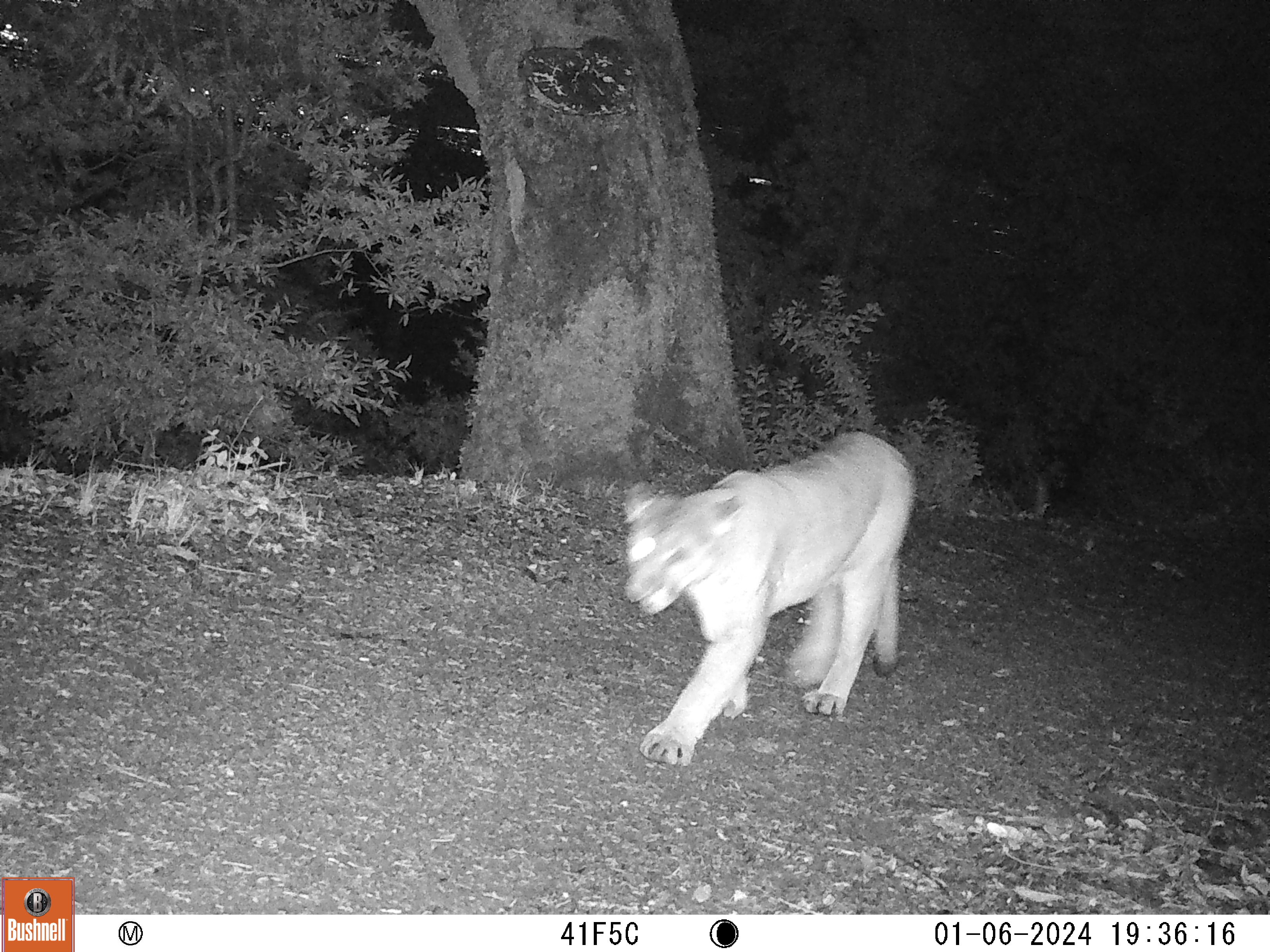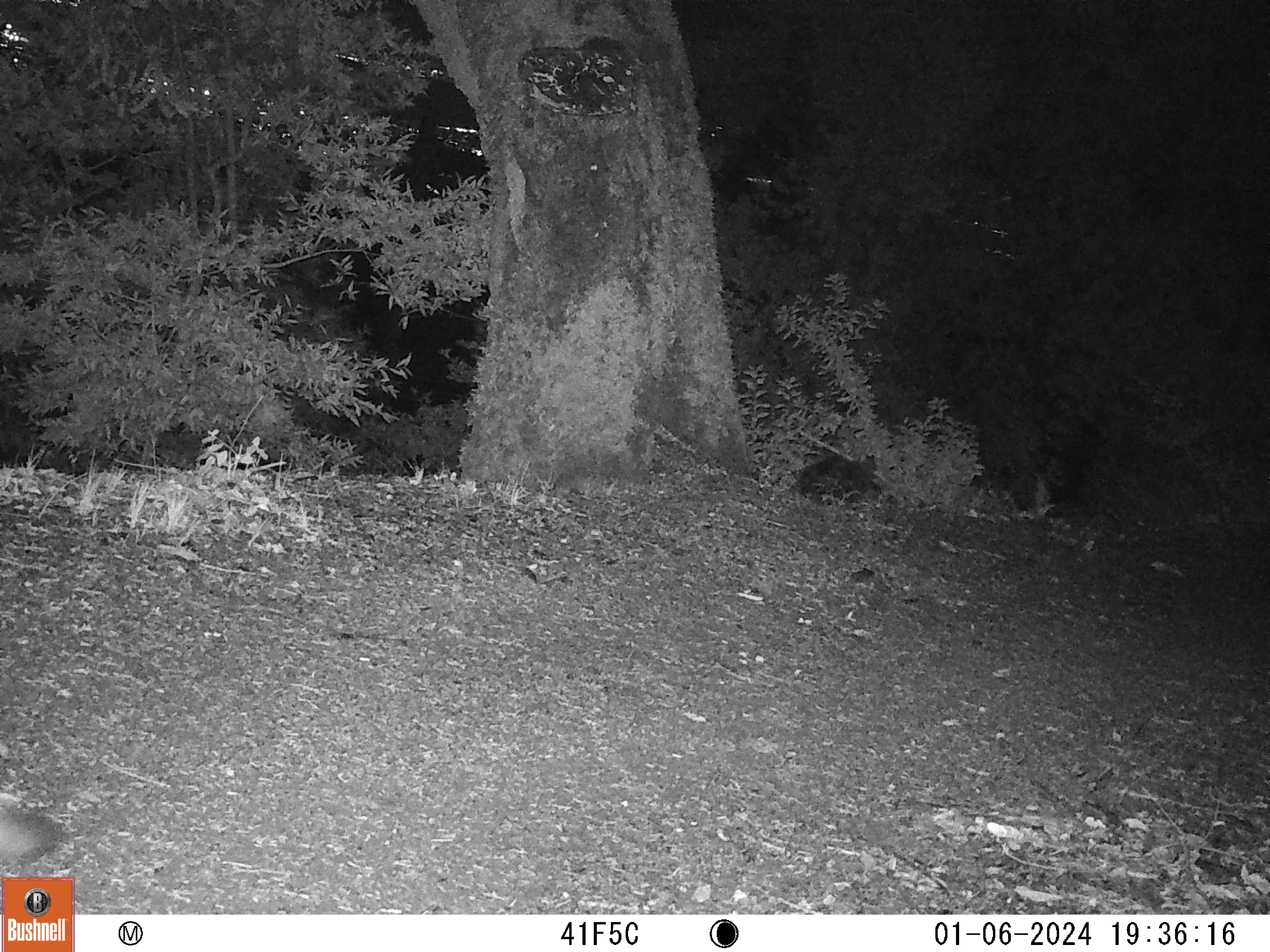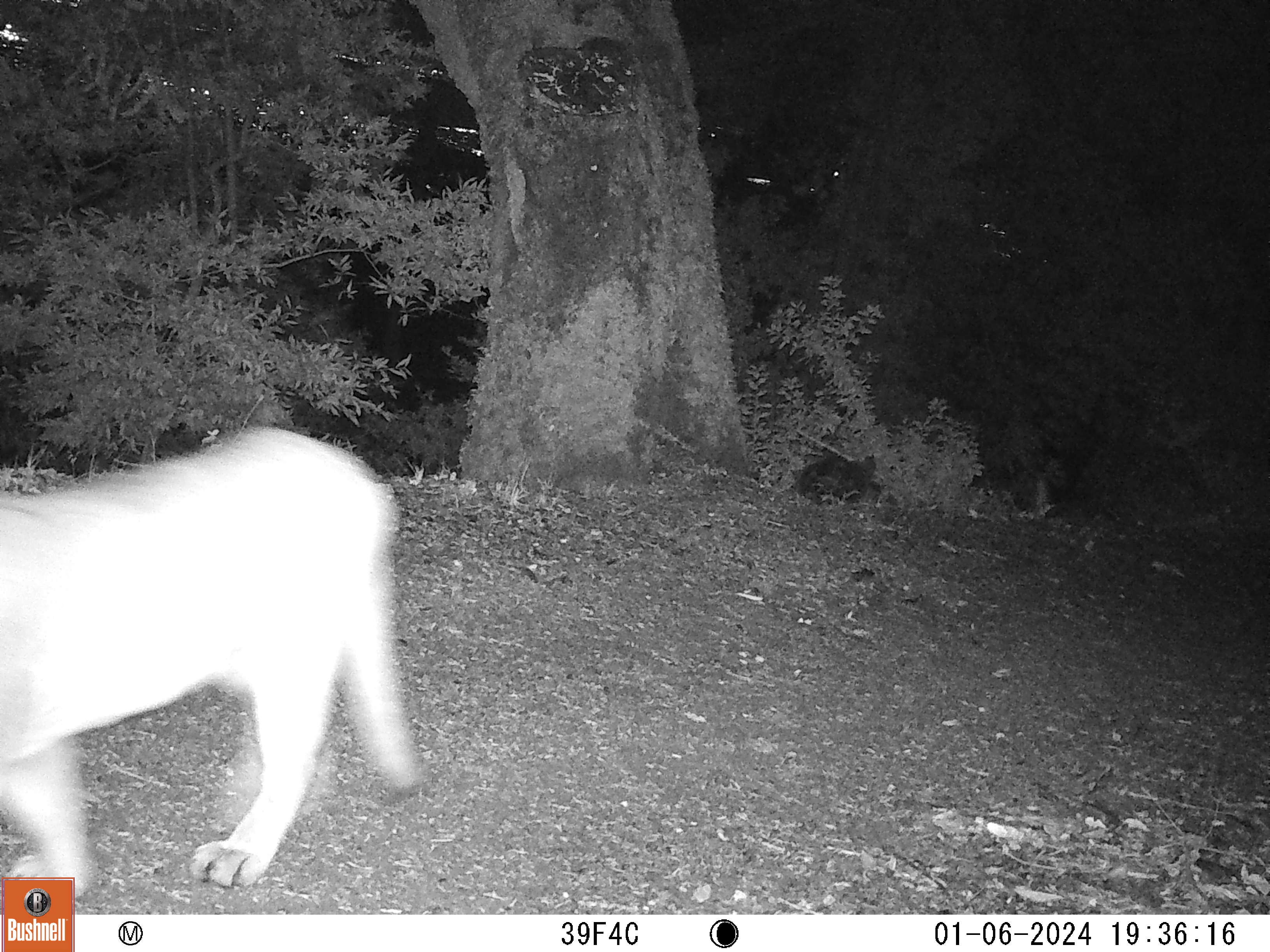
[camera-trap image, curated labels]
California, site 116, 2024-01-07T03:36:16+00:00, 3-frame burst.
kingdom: Animalia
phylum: Chordata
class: Mammalia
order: Carnivora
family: Felidae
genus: Puma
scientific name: Puma concolor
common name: puma